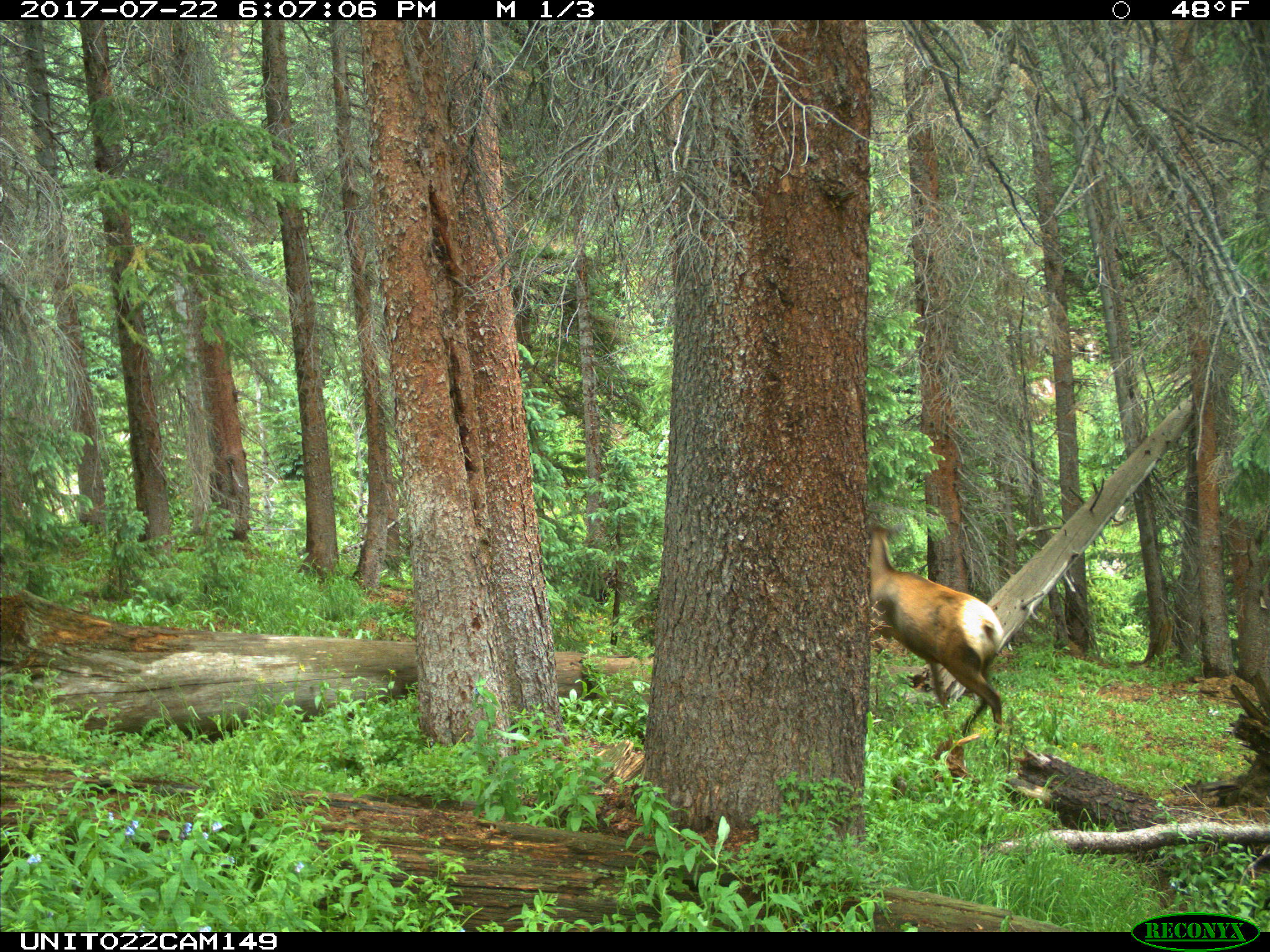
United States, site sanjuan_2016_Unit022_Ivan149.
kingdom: Animalia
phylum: Chordata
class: Mammalia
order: Artiodactyla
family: Cervidae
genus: Cervus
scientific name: Cervus elaphus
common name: red deer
Cervus elaphus (red deer).